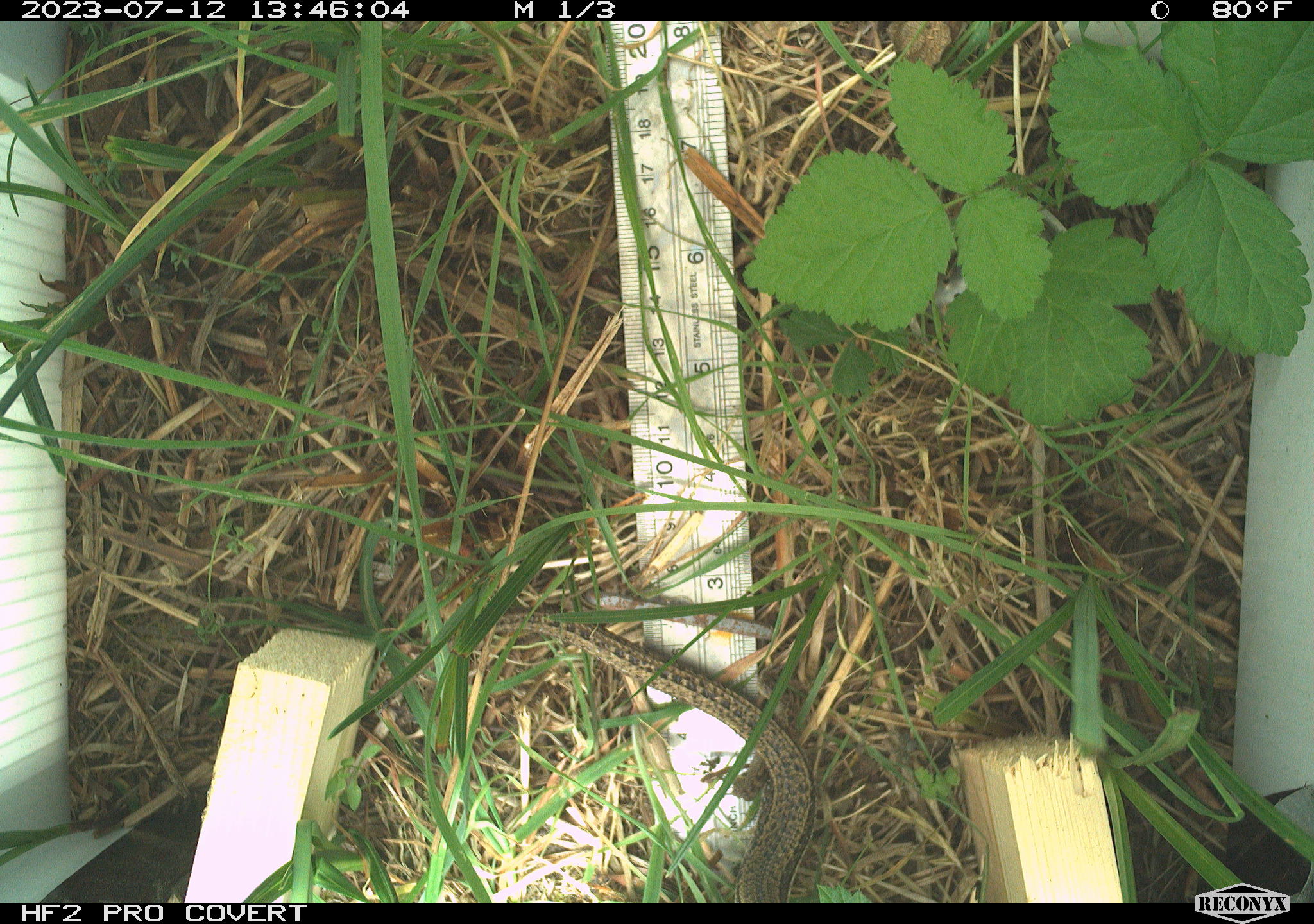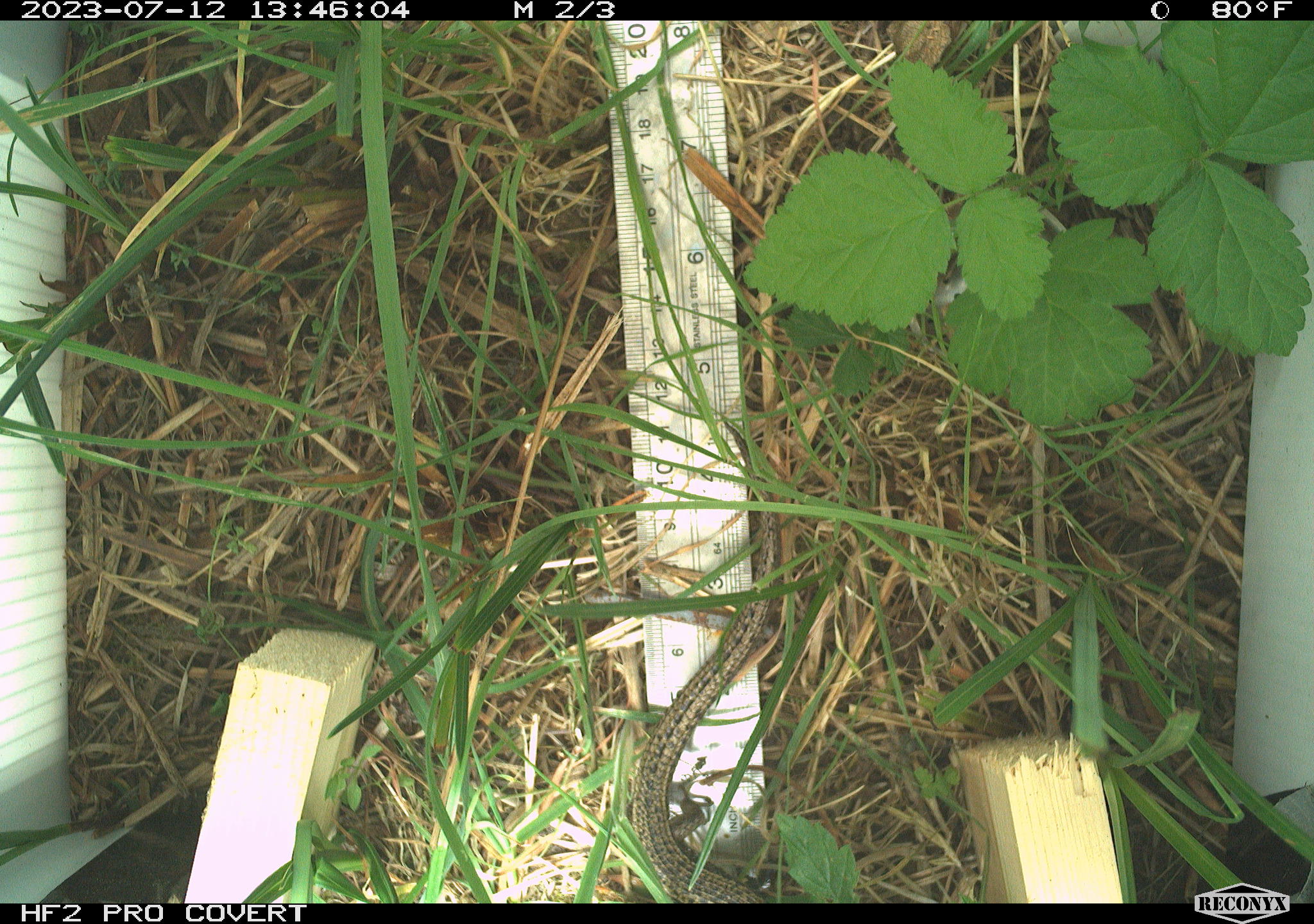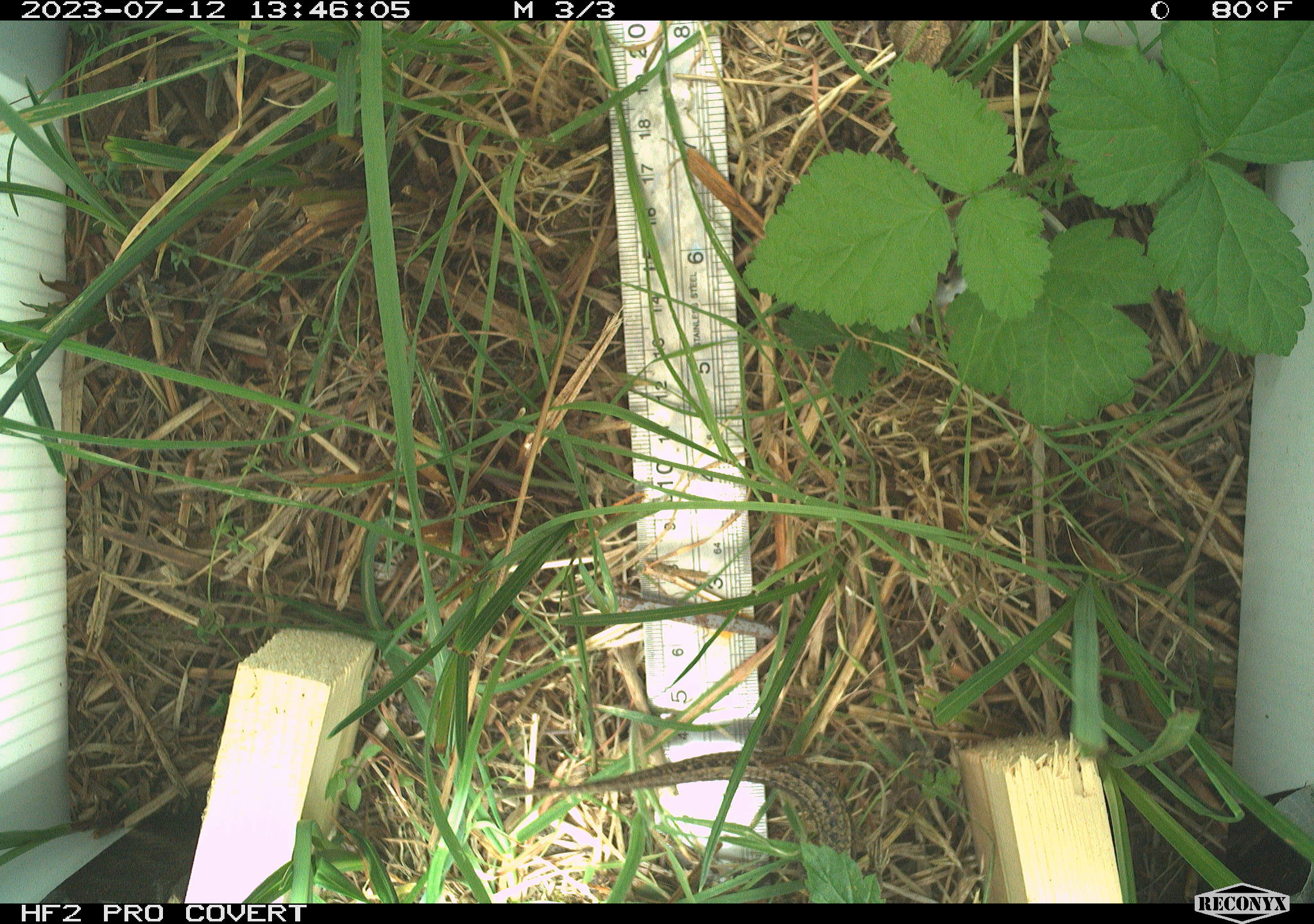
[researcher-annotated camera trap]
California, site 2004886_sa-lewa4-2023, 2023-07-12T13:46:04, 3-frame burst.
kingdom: Animalia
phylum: Chordata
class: Reptilia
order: Squamata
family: Anguidae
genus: Elgaria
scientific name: Elgaria coerulea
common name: northern alligator lizard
Northern alligator lizard (Elgaria coerulea).